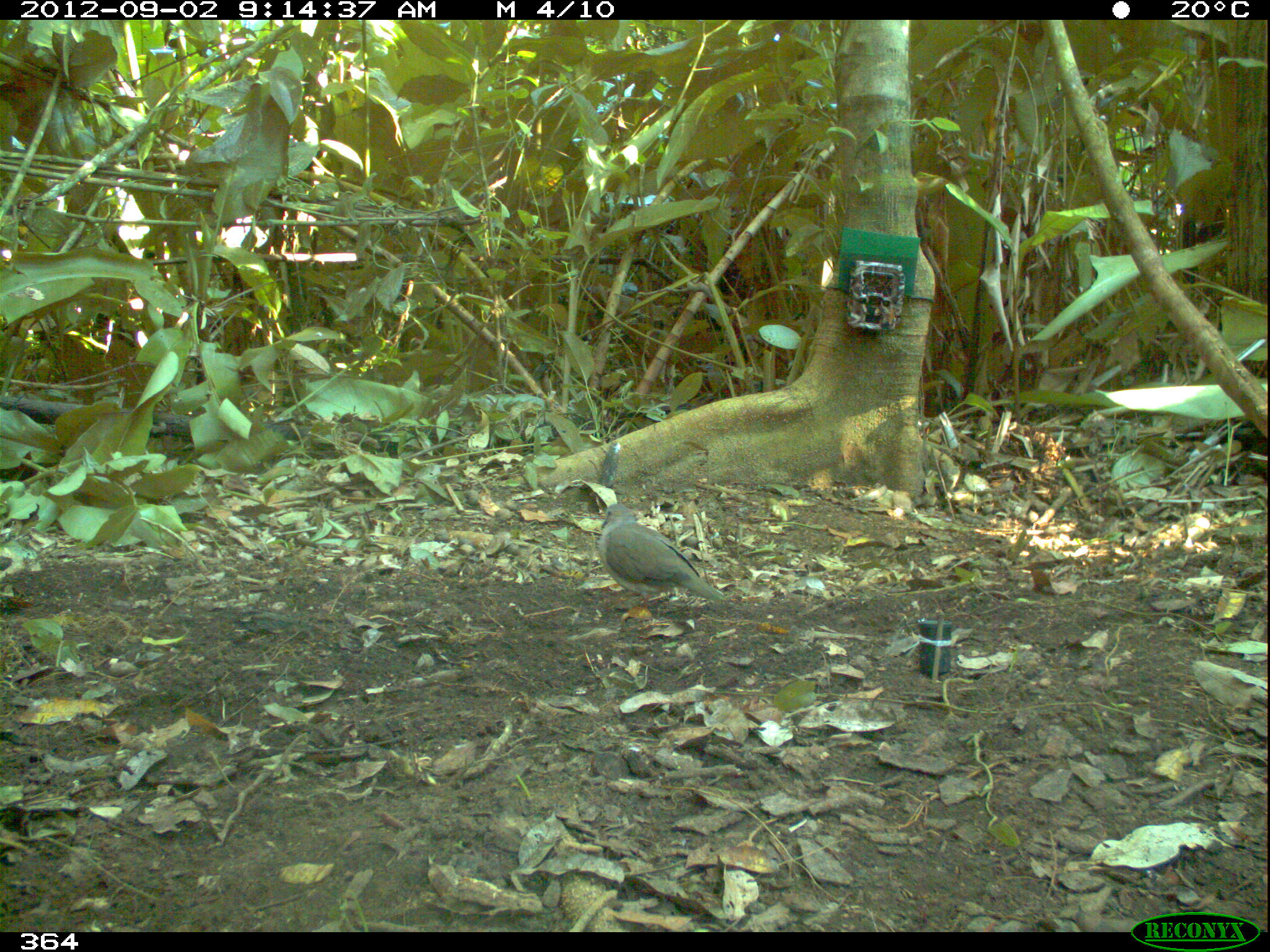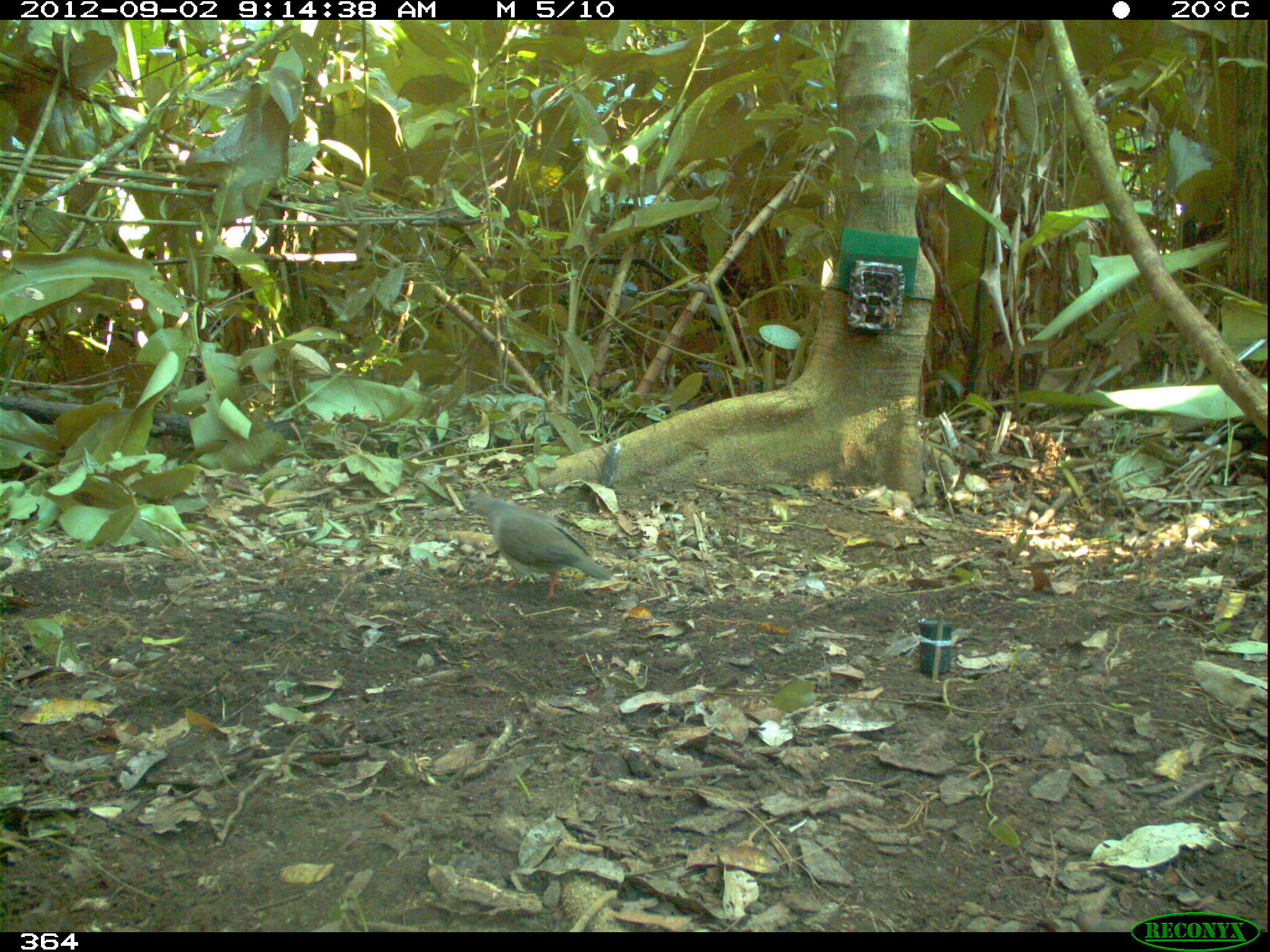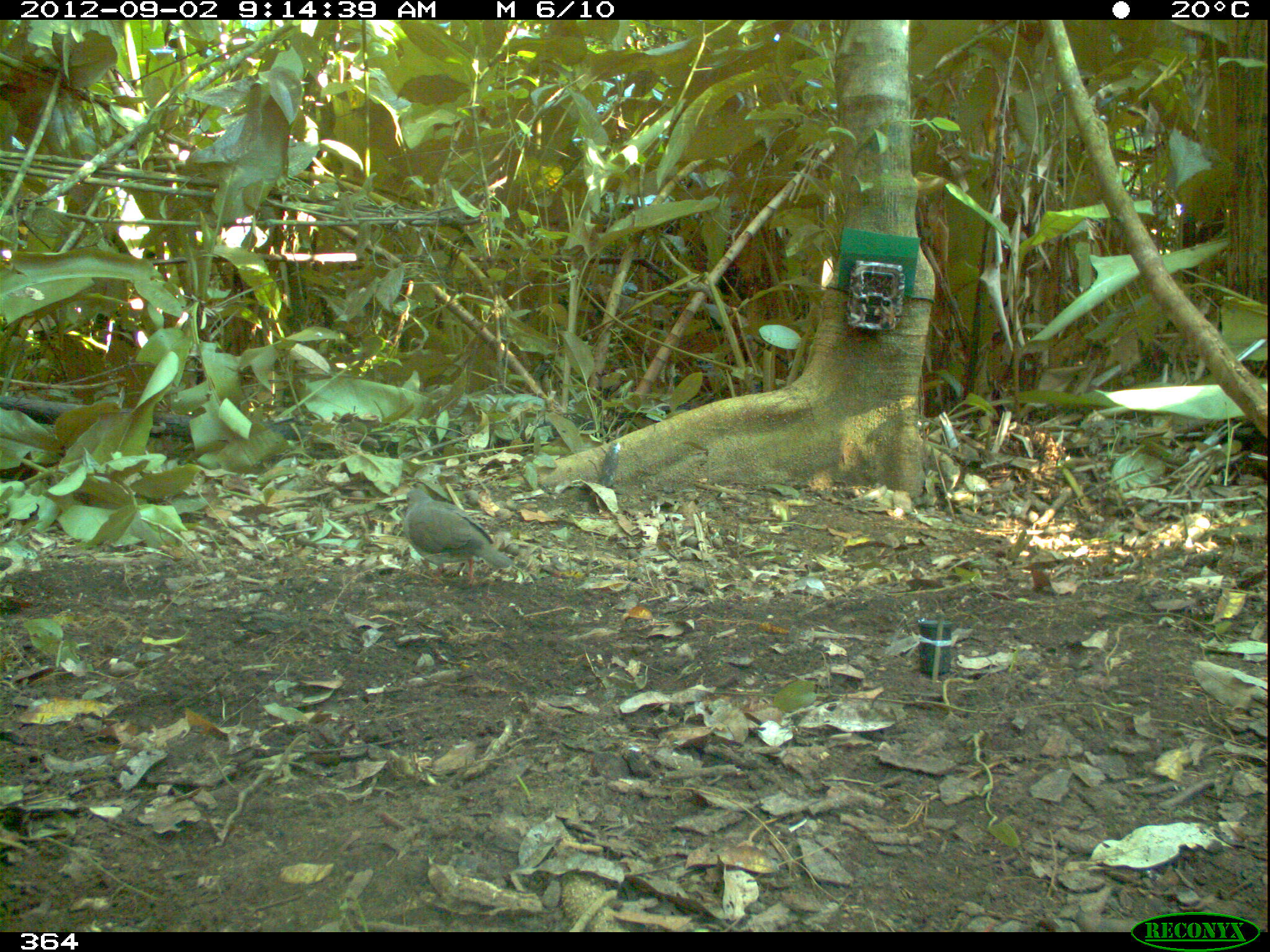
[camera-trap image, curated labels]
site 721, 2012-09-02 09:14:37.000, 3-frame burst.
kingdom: Animalia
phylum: Chordata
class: Aves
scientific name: Aves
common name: bird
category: unknown bird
Unknown bird (bird) (Aves).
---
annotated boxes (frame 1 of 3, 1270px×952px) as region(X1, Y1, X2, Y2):
unknown bird: region(598, 504, 727, 608)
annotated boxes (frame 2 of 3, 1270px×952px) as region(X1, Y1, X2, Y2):
unknown bird: region(460, 486, 615, 603)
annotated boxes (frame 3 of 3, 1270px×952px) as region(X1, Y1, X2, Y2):
unknown bird: region(402, 488, 512, 586)